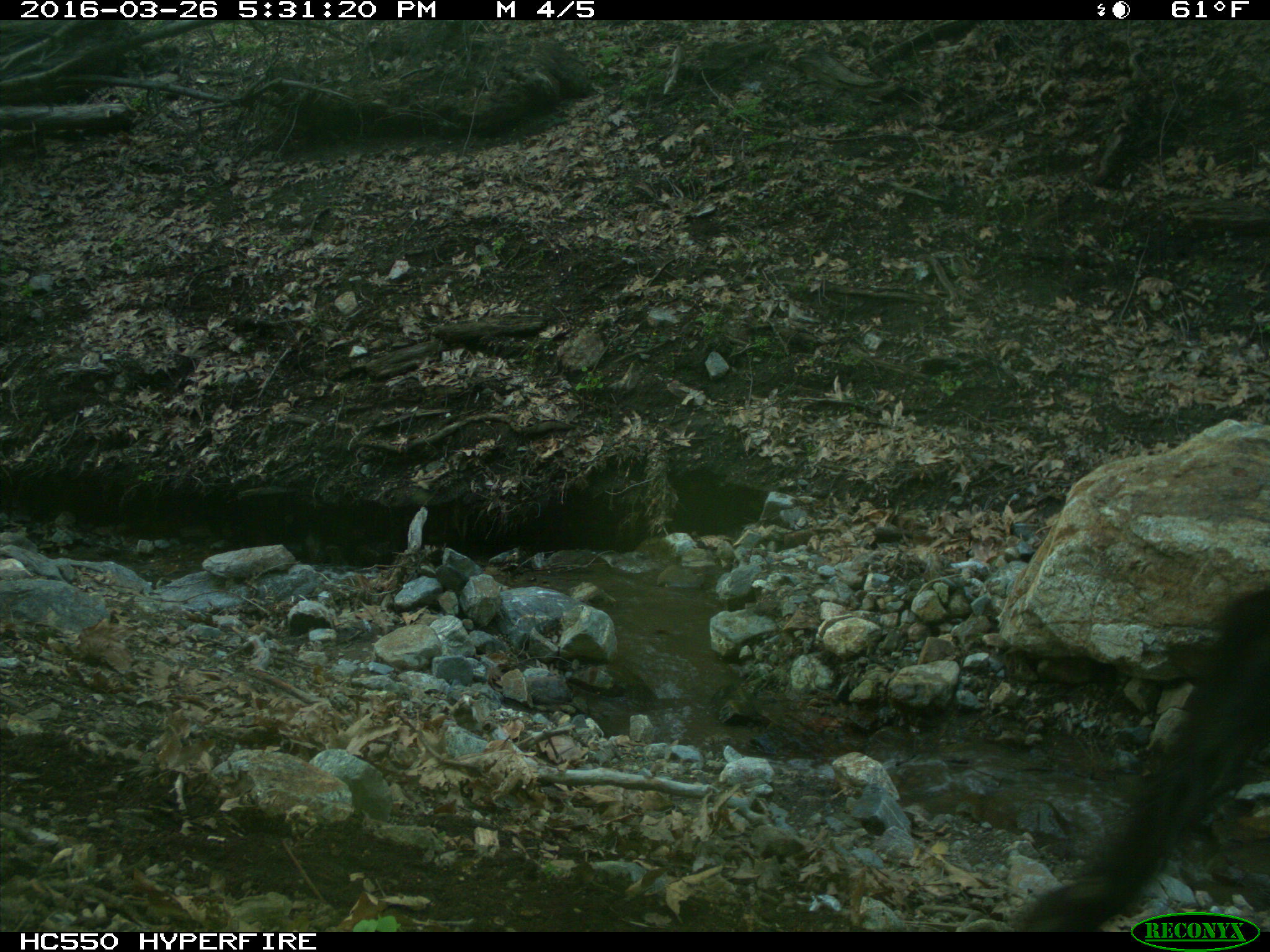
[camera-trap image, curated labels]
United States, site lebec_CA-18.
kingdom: Animalia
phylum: Chordata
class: Mammalia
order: Artiodactyla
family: Bovidae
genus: Bos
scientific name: Bos taurus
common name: domestic cow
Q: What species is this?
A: Bos taurus (domestic cow).